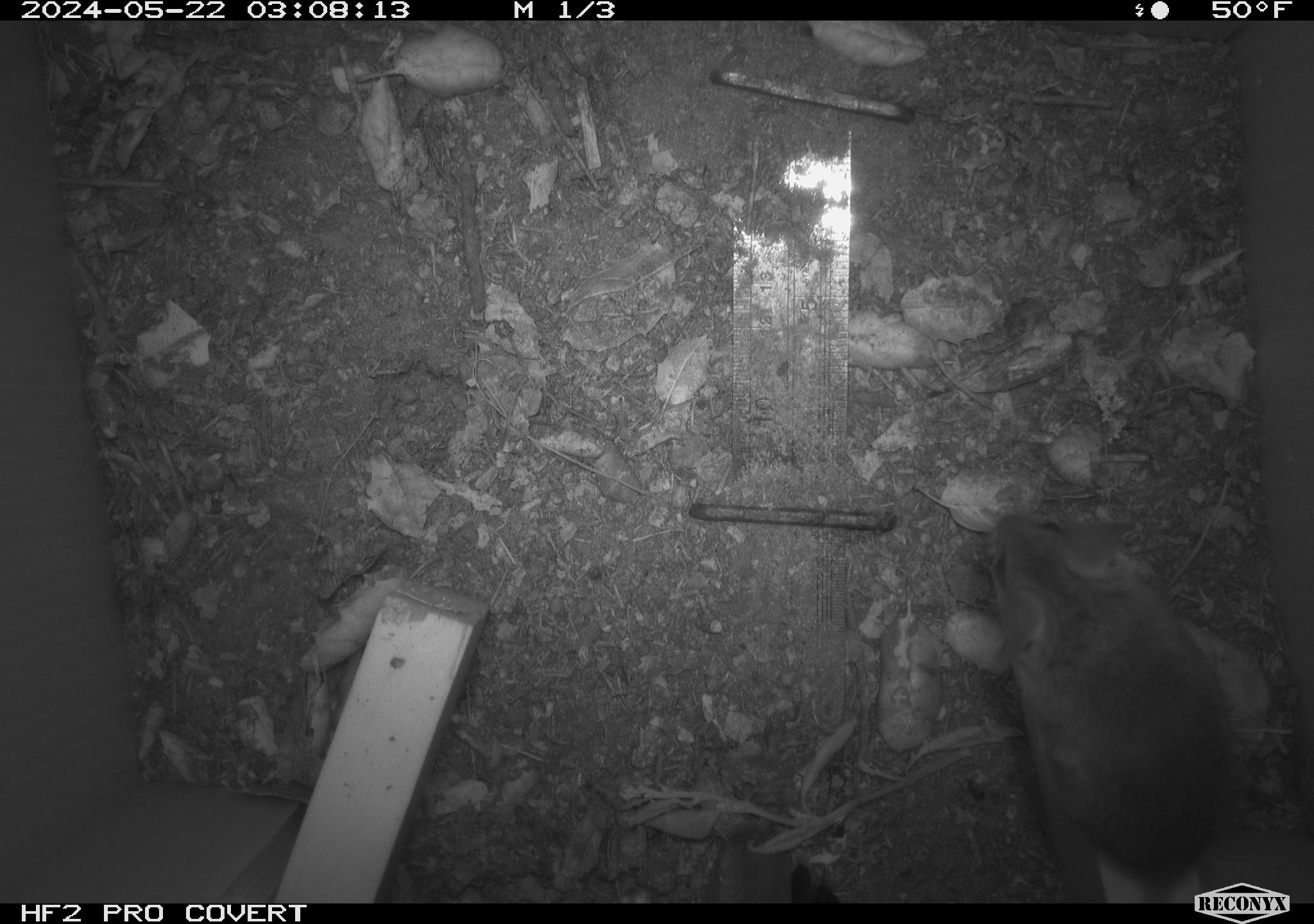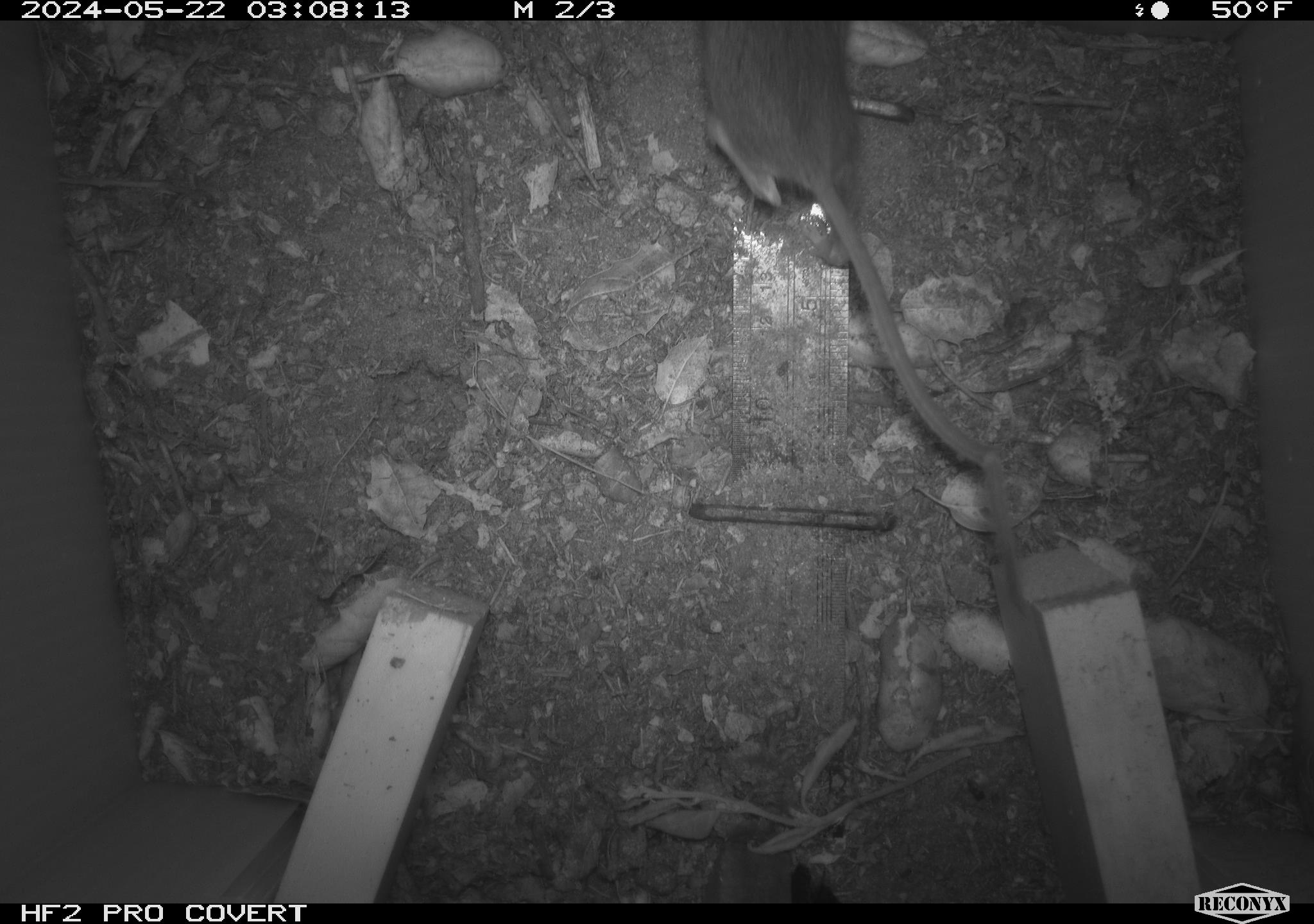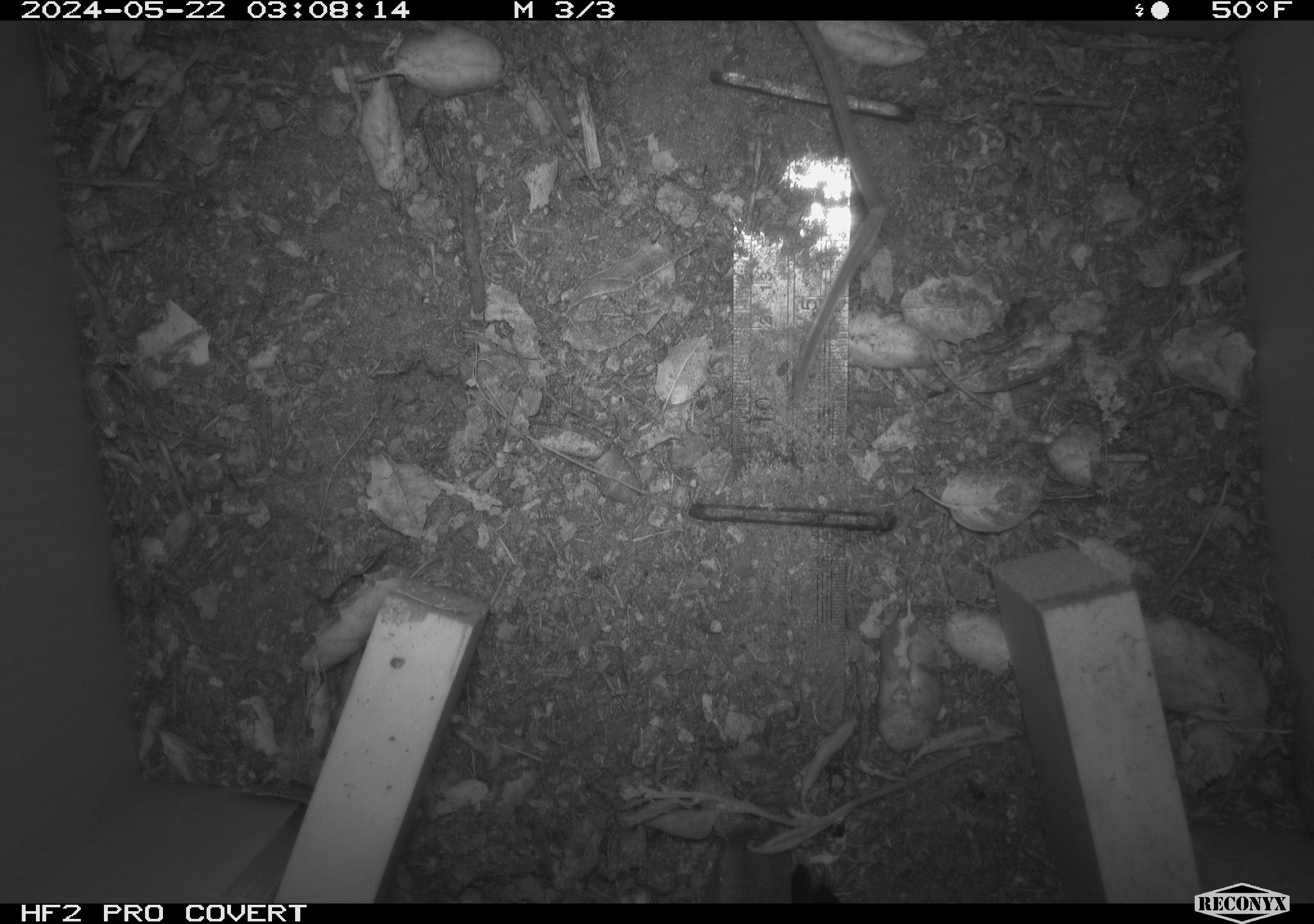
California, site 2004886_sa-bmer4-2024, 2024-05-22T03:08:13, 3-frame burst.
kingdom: Animalia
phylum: Chordata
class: Mammalia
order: Rodentia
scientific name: Rodentia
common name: mouse species